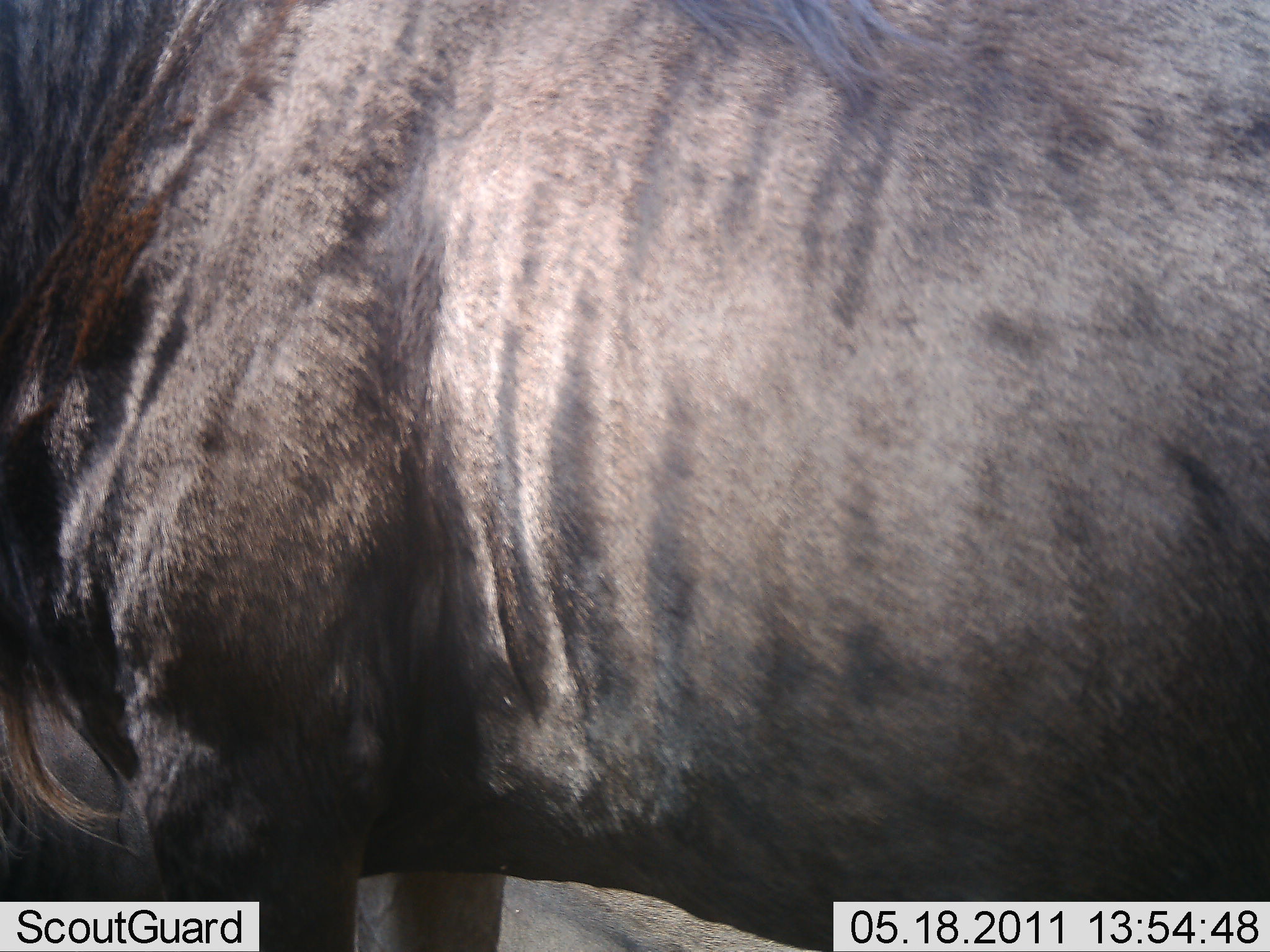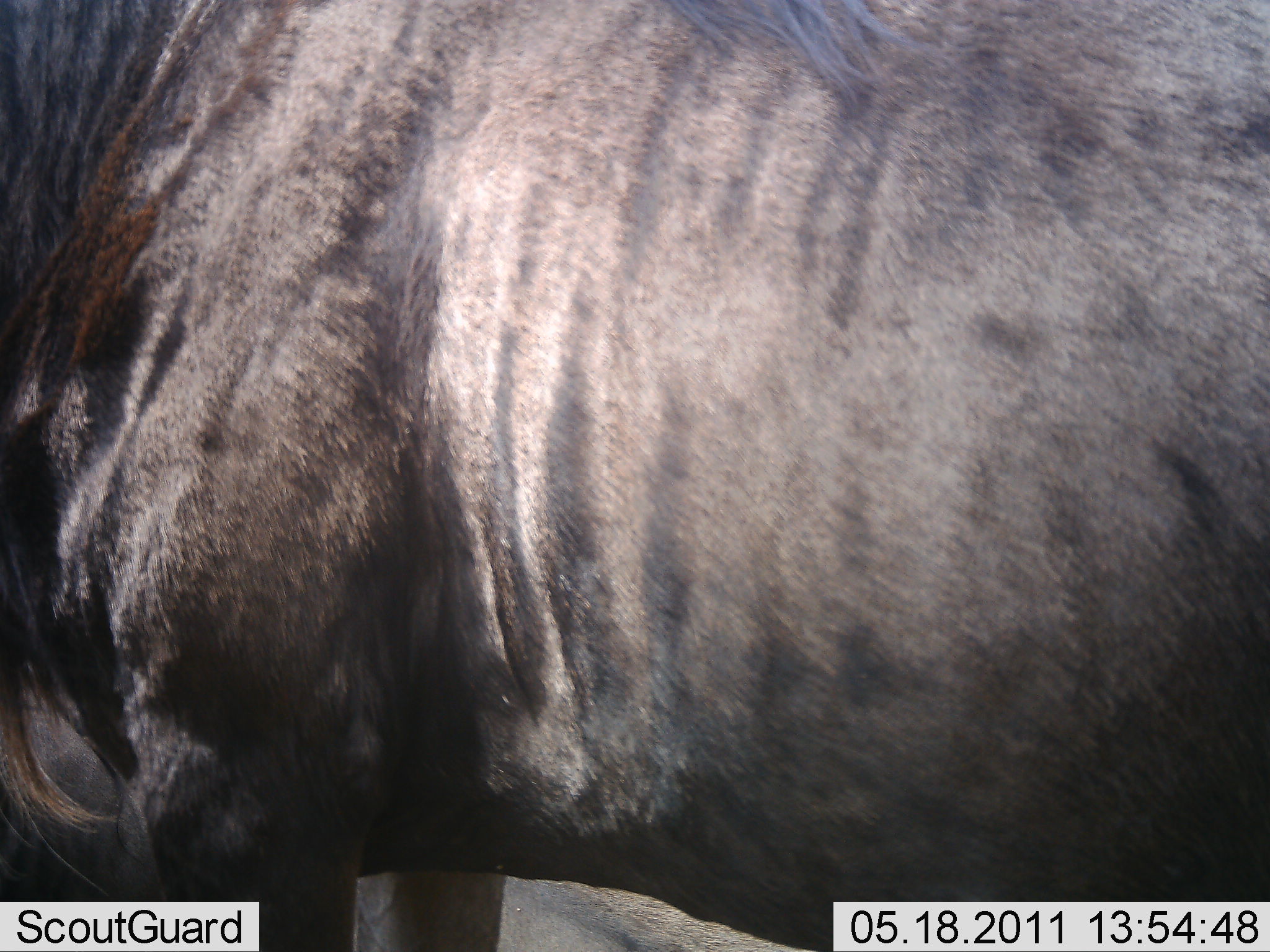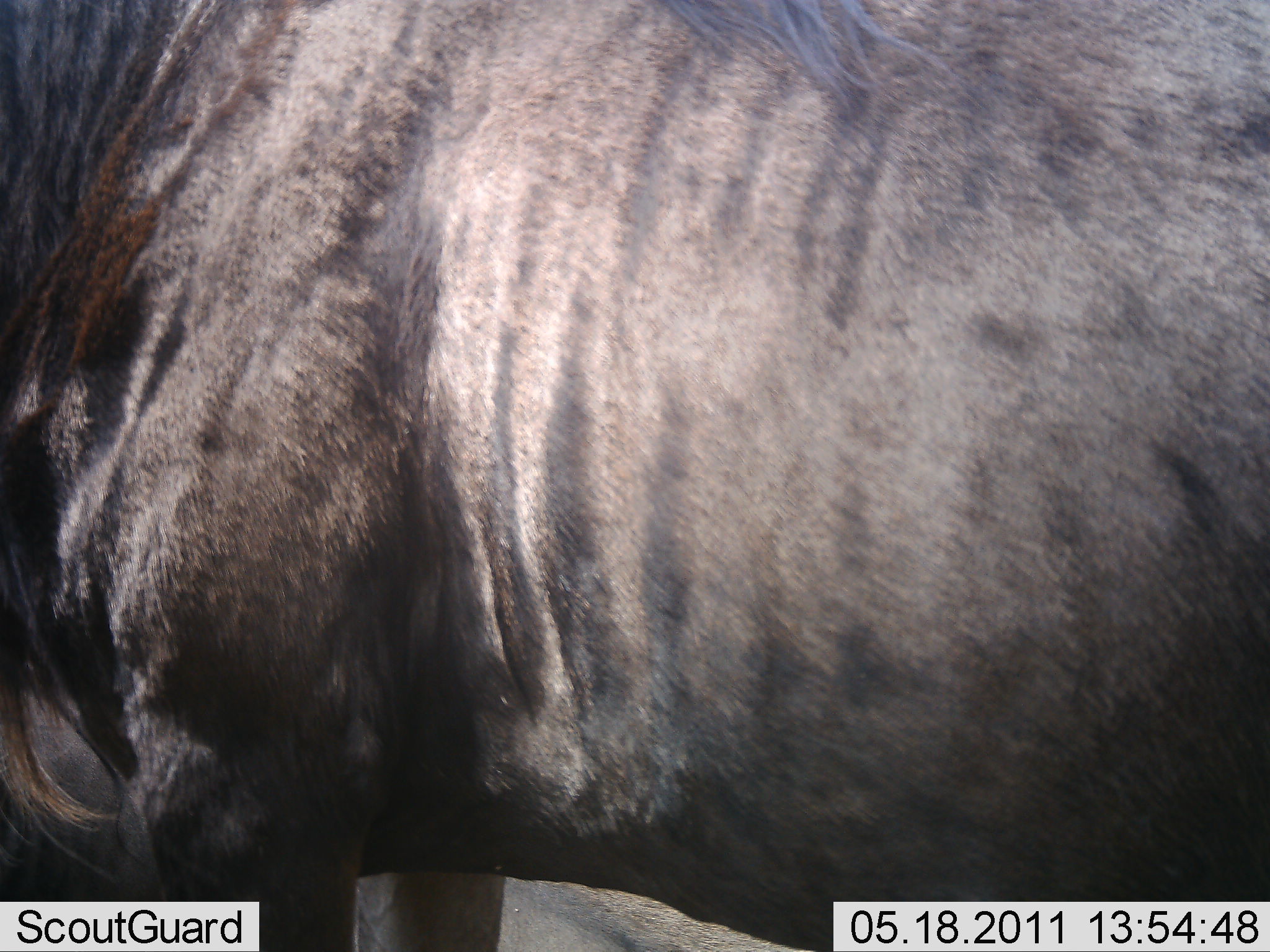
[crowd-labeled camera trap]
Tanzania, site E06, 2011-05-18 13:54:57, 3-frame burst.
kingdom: Animalia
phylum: Chordata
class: Mammalia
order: Artiodactyla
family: Bovidae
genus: Connochaetes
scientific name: Connochaetes taurinus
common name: blue wildebeest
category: wildebeest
Wildebeest (blue wildebeest) (Connochaetes taurinus), count 1. Behavior (volunteer vote fractions): standing 92%, resting 0%, moving 8%, interacting 0%. Young present (vote fraction): 0%. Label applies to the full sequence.